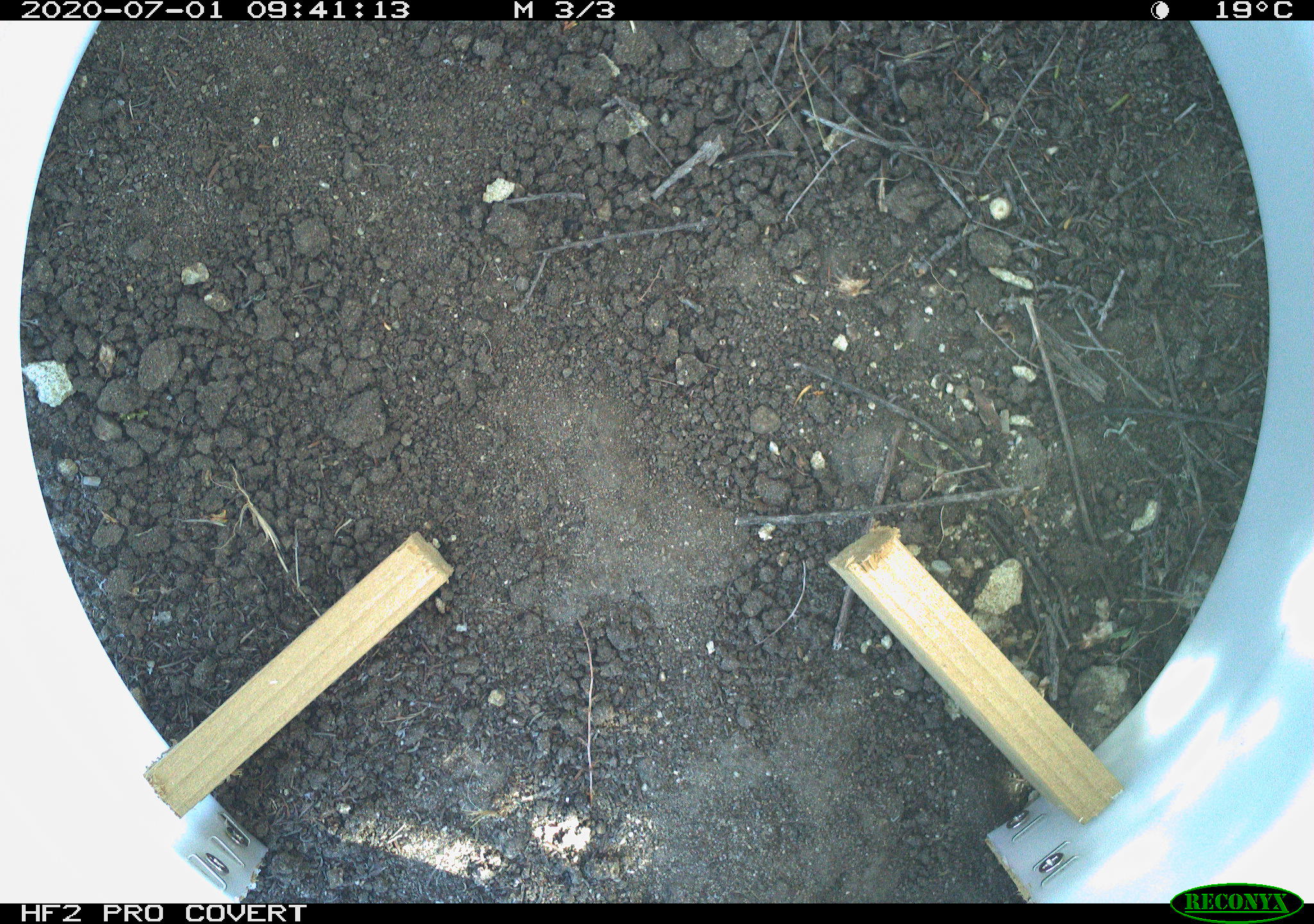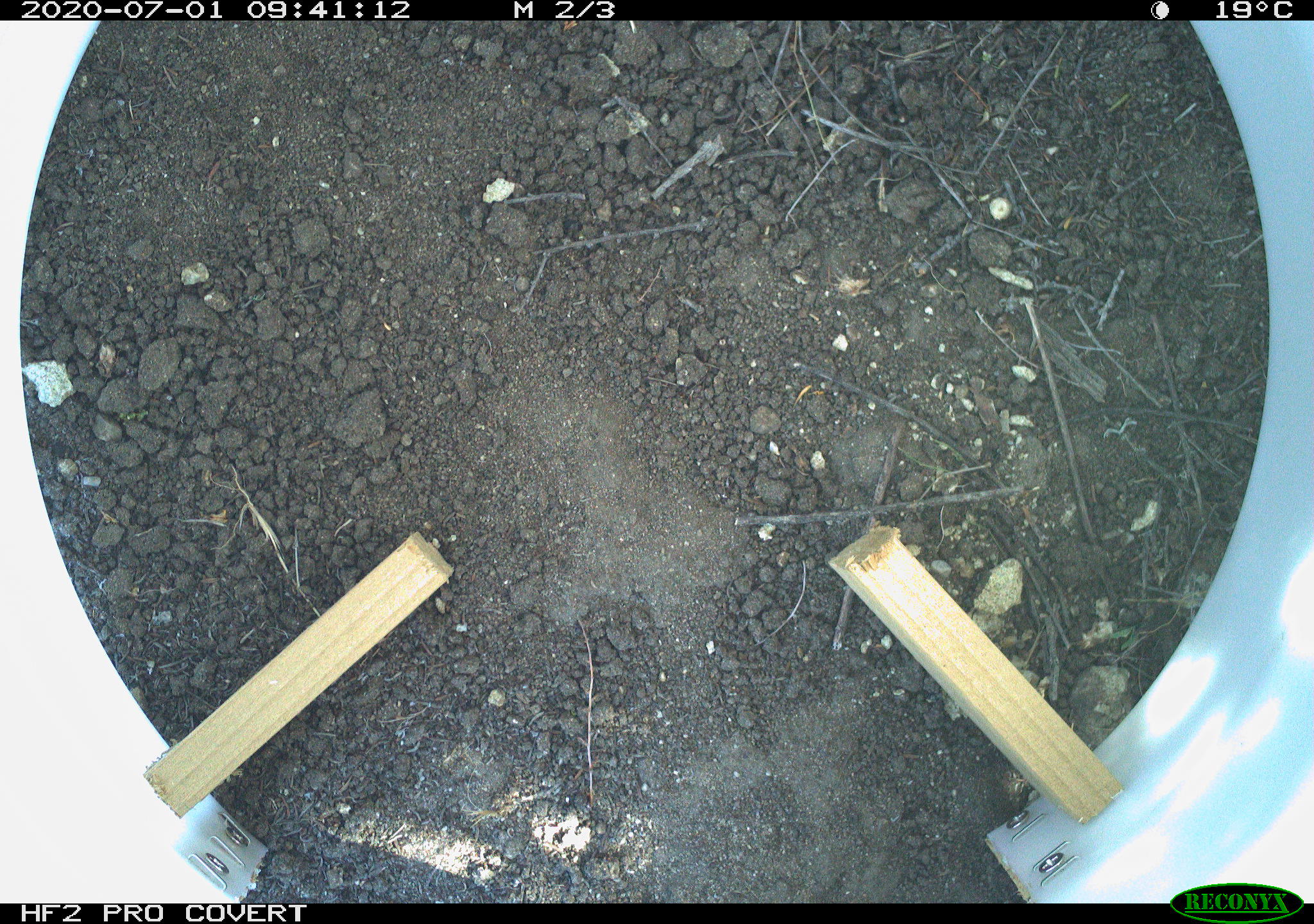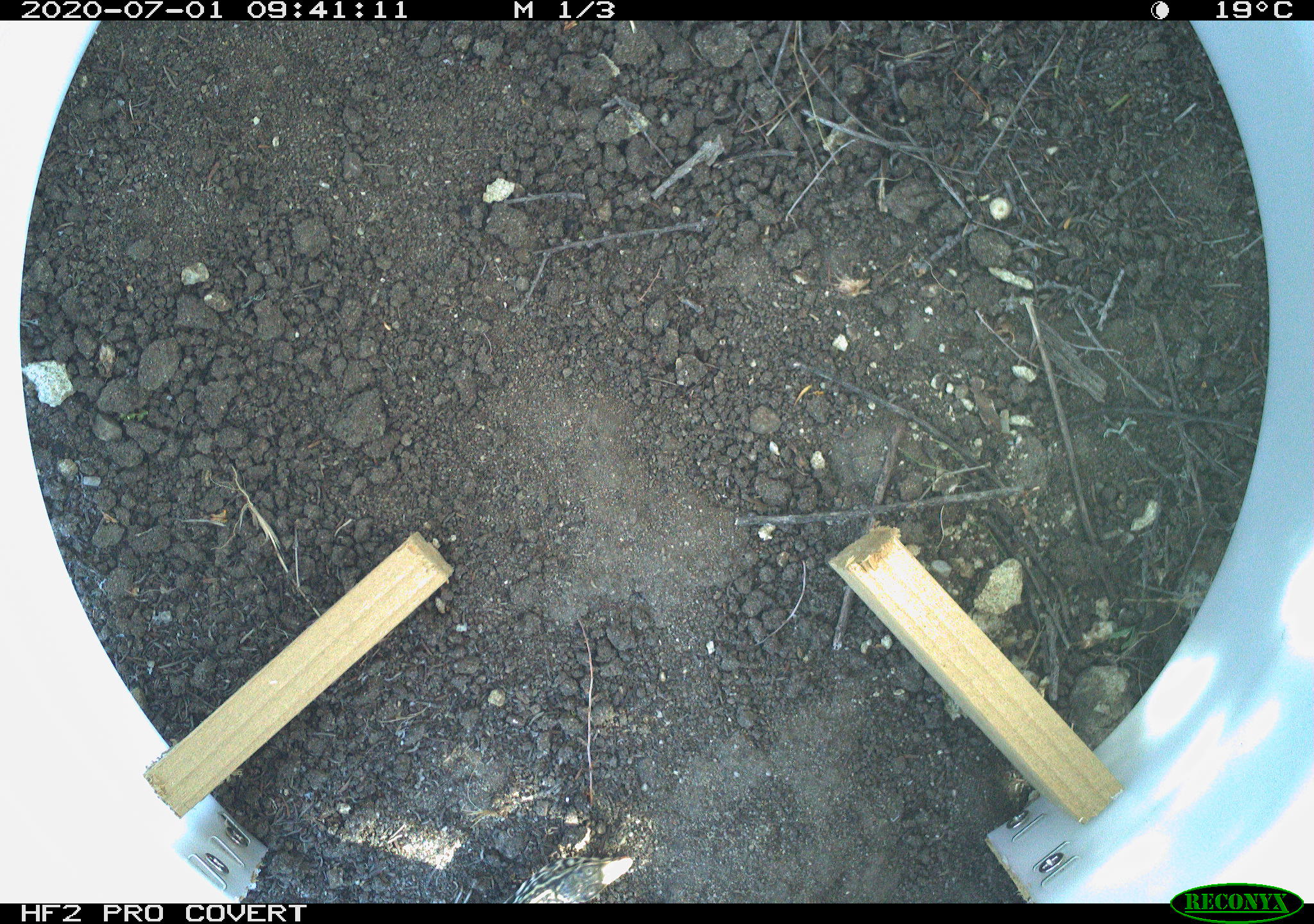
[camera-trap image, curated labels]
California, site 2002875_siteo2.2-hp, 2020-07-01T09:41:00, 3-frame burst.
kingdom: Animalia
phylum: Chordata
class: Reptilia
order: Squamata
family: Teiidae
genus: Aspidoscelis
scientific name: Aspidoscelis tigris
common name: western whiptail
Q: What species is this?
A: Western whiptail (Aspidoscelis tigris).